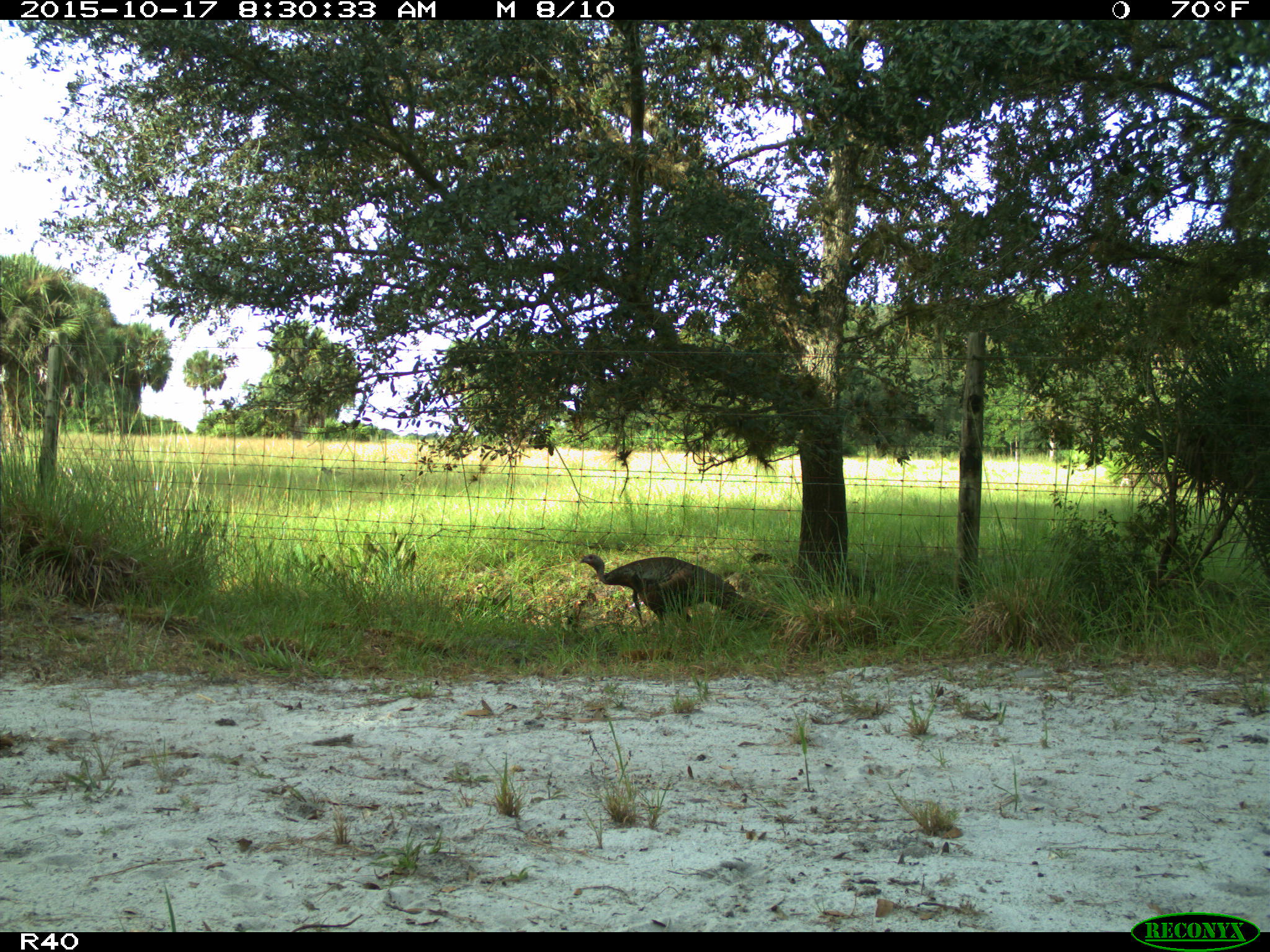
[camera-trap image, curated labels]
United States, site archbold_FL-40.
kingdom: Animalia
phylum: Chordata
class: Aves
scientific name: Aves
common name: birds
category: unidentified bird